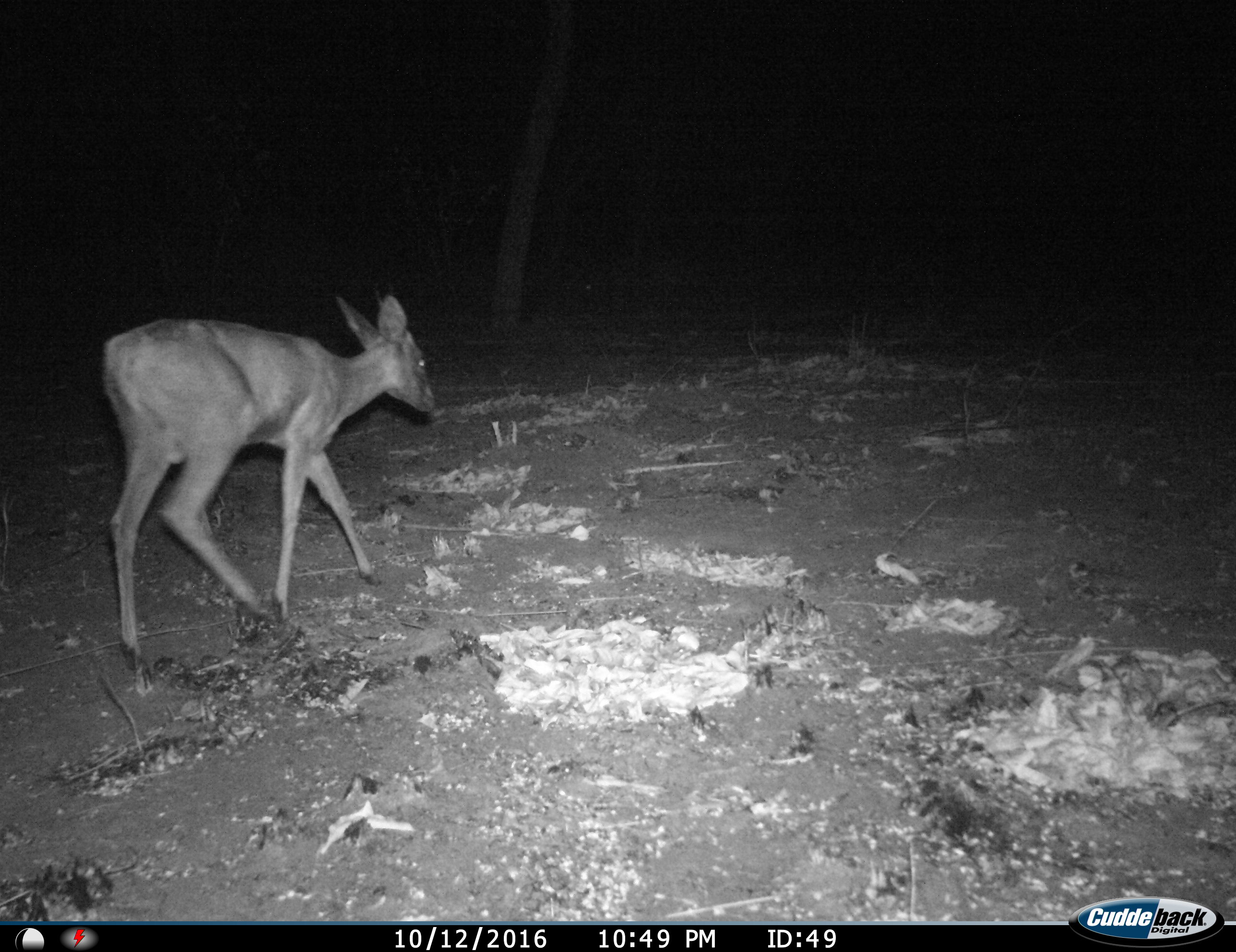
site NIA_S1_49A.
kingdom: Animalia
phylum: Chordata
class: Mammalia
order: Artiodactyla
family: Bovidae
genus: Madoqua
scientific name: Madoqua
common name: dik-dik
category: dikdik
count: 1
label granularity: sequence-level